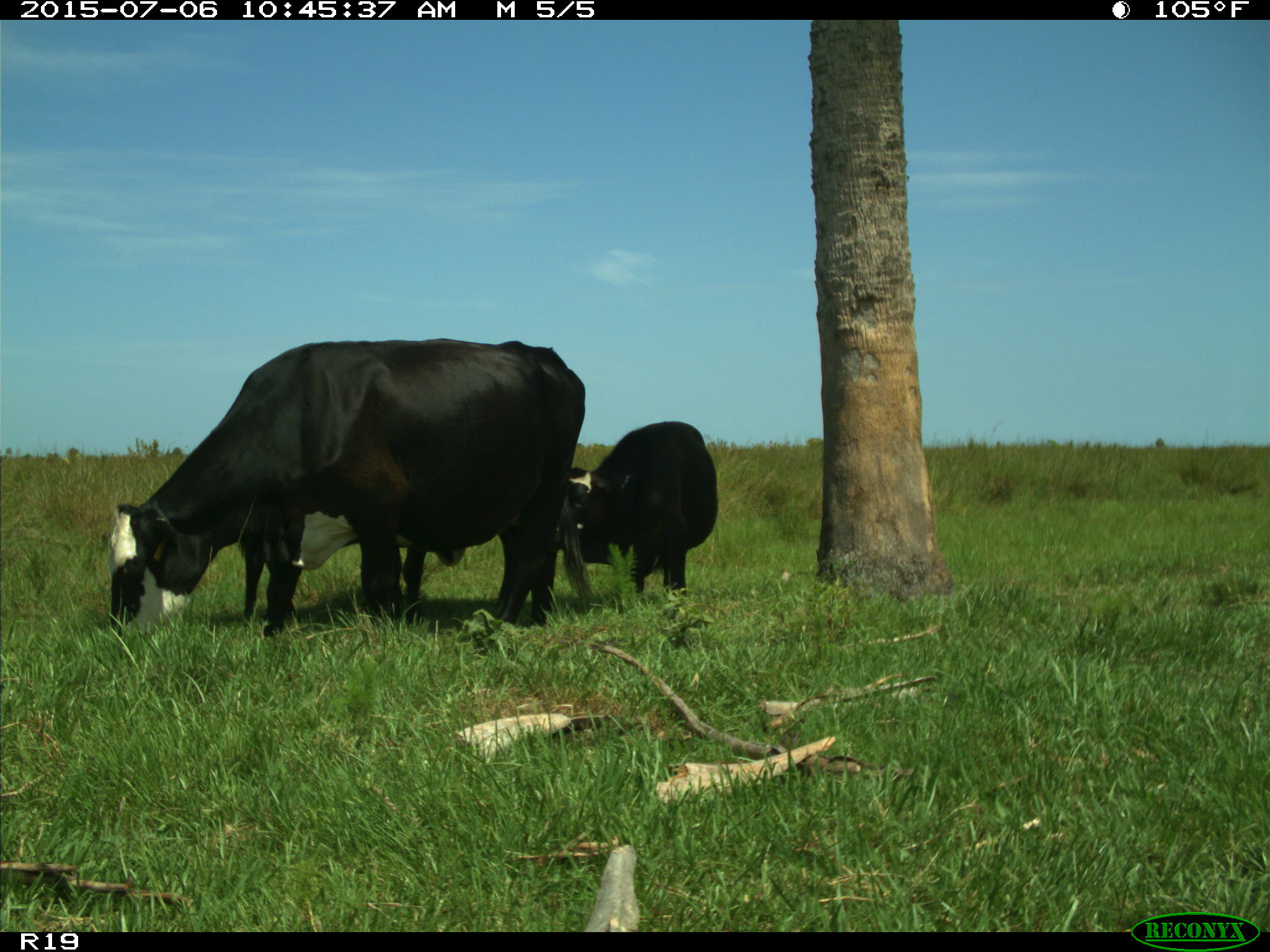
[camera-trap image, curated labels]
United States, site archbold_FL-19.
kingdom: Animalia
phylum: Chordata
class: Mammalia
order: Artiodactyla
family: Bovidae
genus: Bos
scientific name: Bos taurus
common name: domestic cow